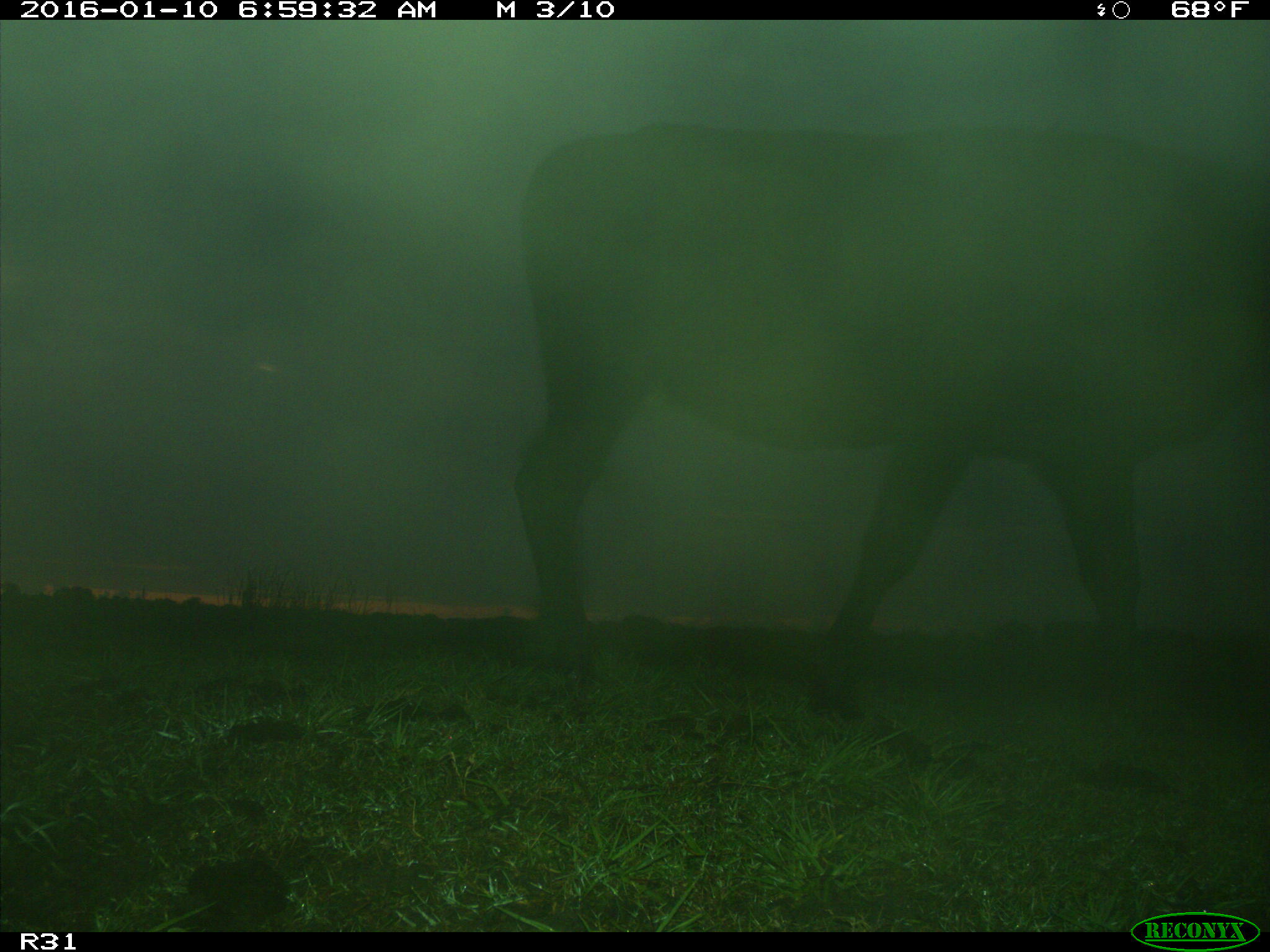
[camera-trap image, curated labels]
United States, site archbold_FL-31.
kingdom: Animalia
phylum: Chordata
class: Mammalia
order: Artiodactyla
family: Bovidae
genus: Bos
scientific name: Bos taurus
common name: domestic cow